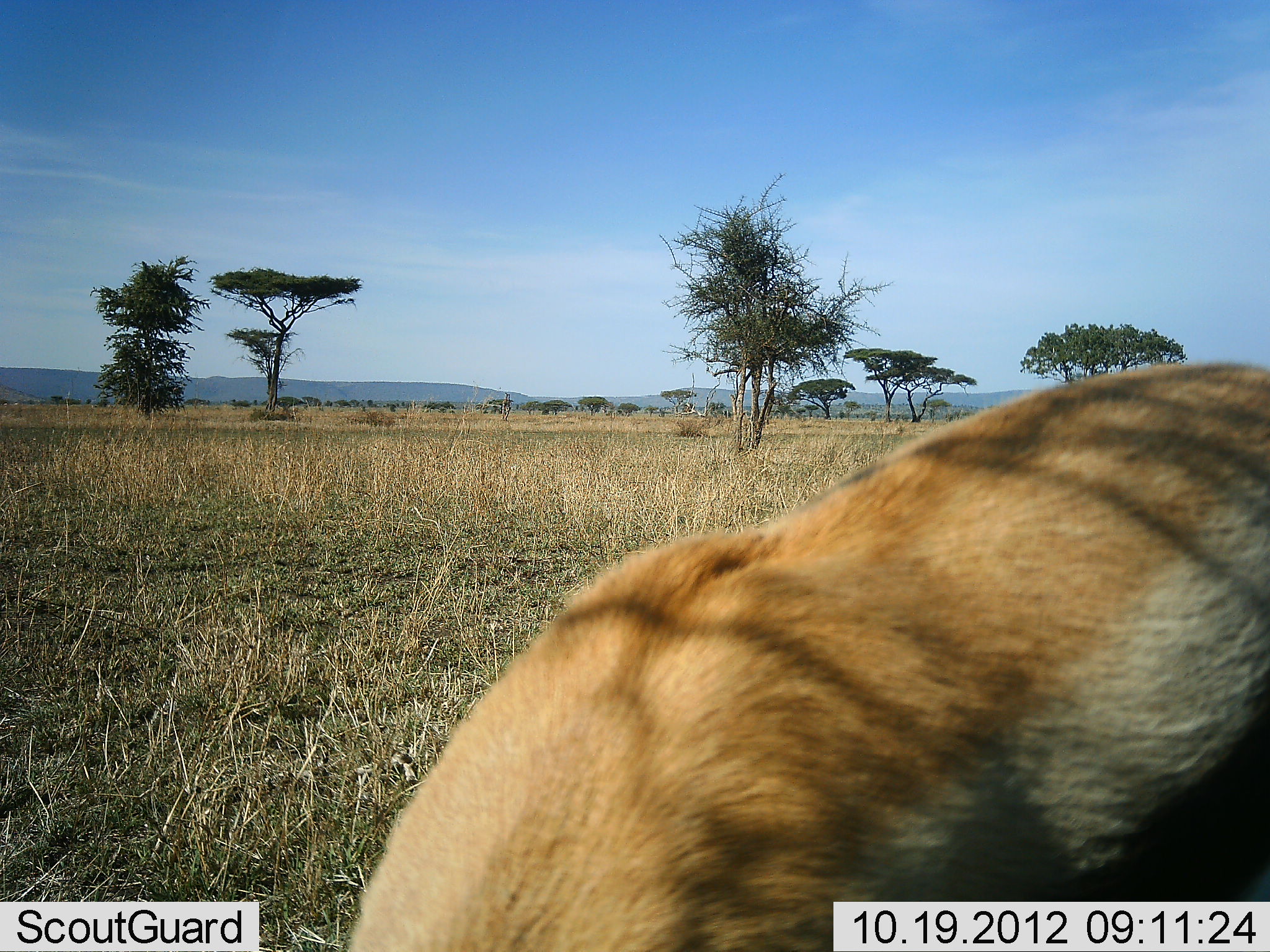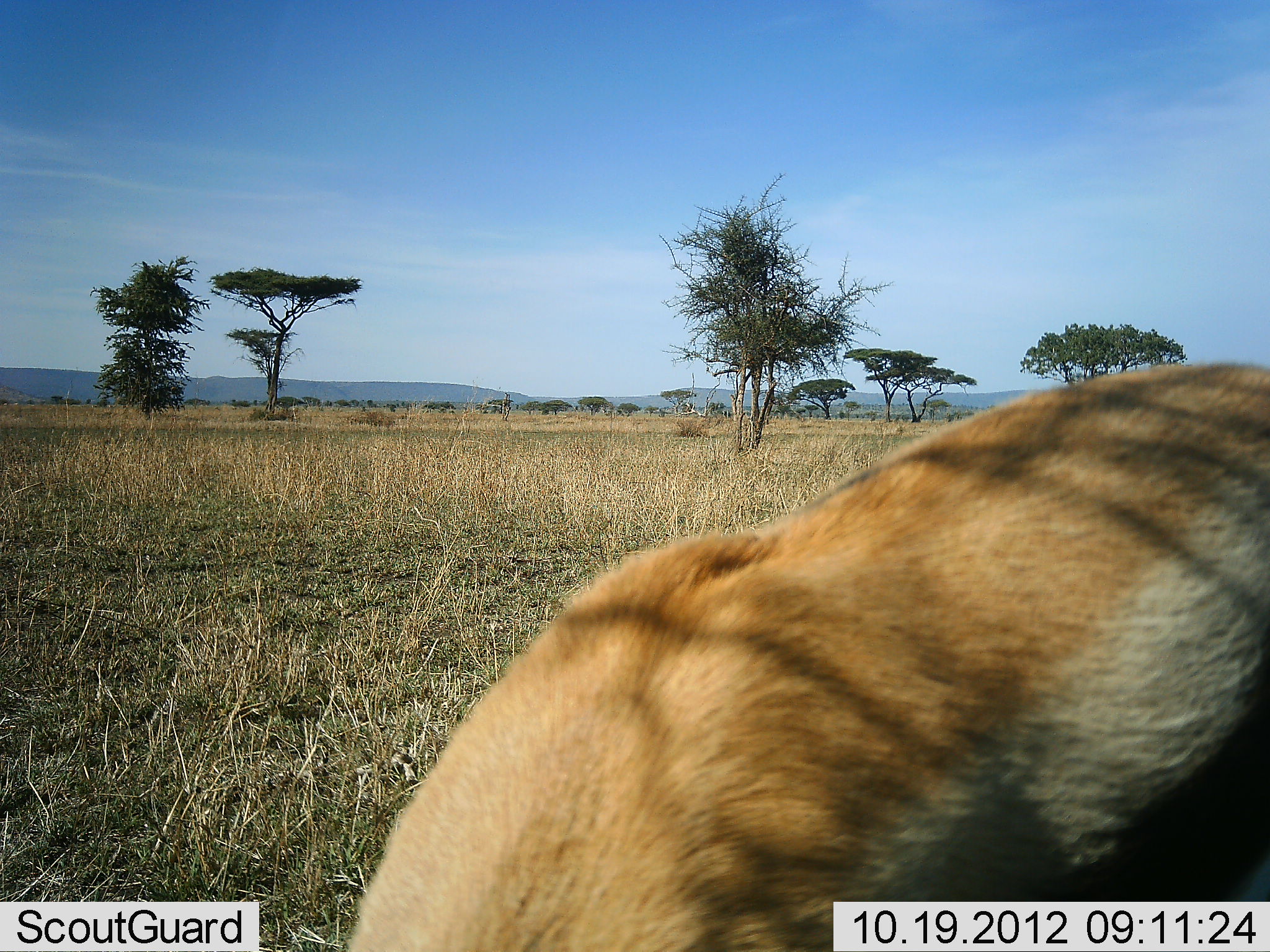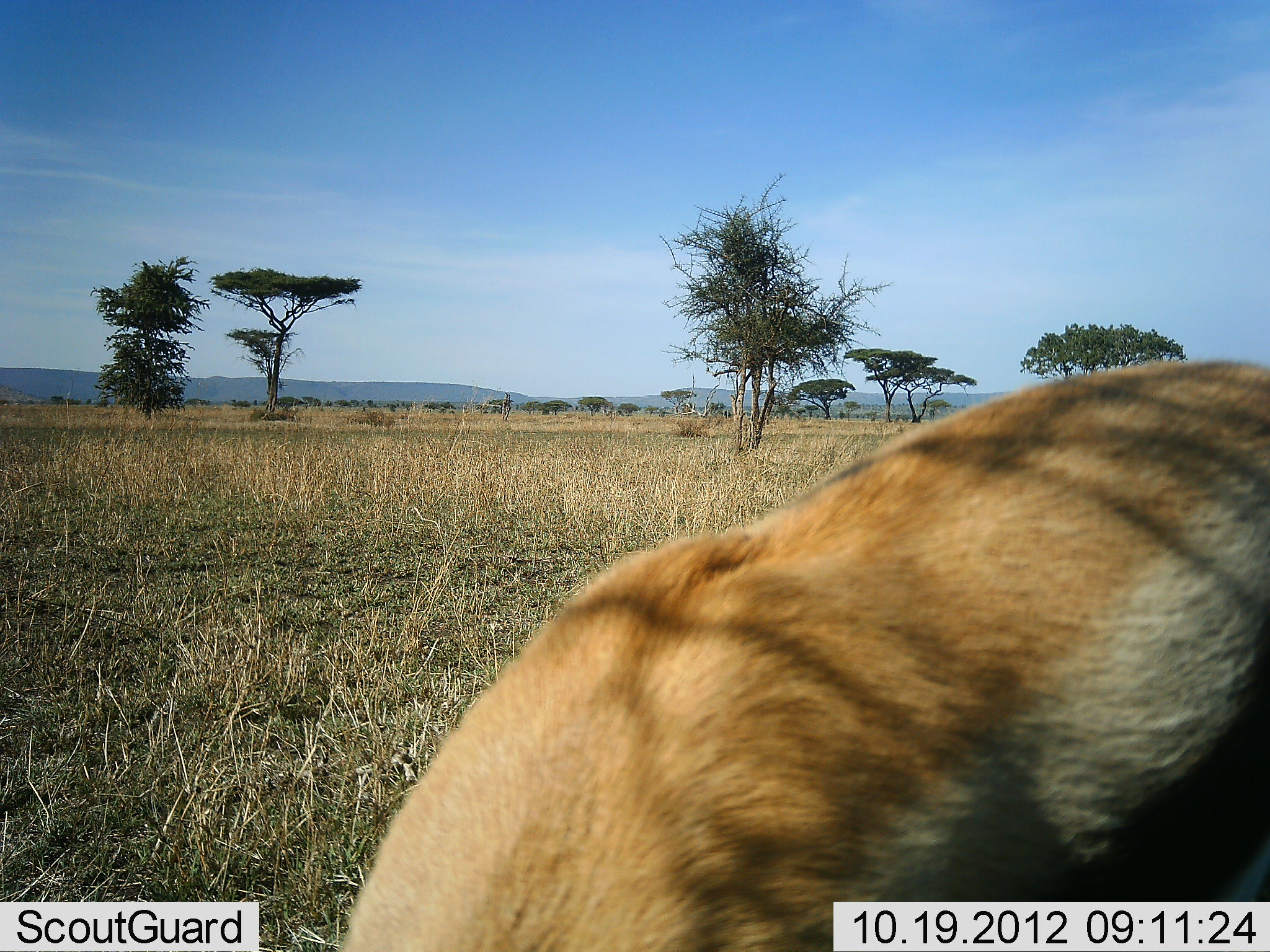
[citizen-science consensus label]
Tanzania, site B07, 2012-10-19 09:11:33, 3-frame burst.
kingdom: Animalia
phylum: Chordata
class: Mammalia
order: Artiodactyla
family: Bovidae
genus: Eudorcas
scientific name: Eudorcas thomsonii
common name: thomson's gazelle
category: gazellethomsons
Gazellethomsons (thomson's gazelle) (Eudorcas thomsonii), count 1. Behavior (volunteer vote fractions): standing 30%, resting 0%, moving 0%, interacting 0%. Young present (vote fraction): 0%. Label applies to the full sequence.